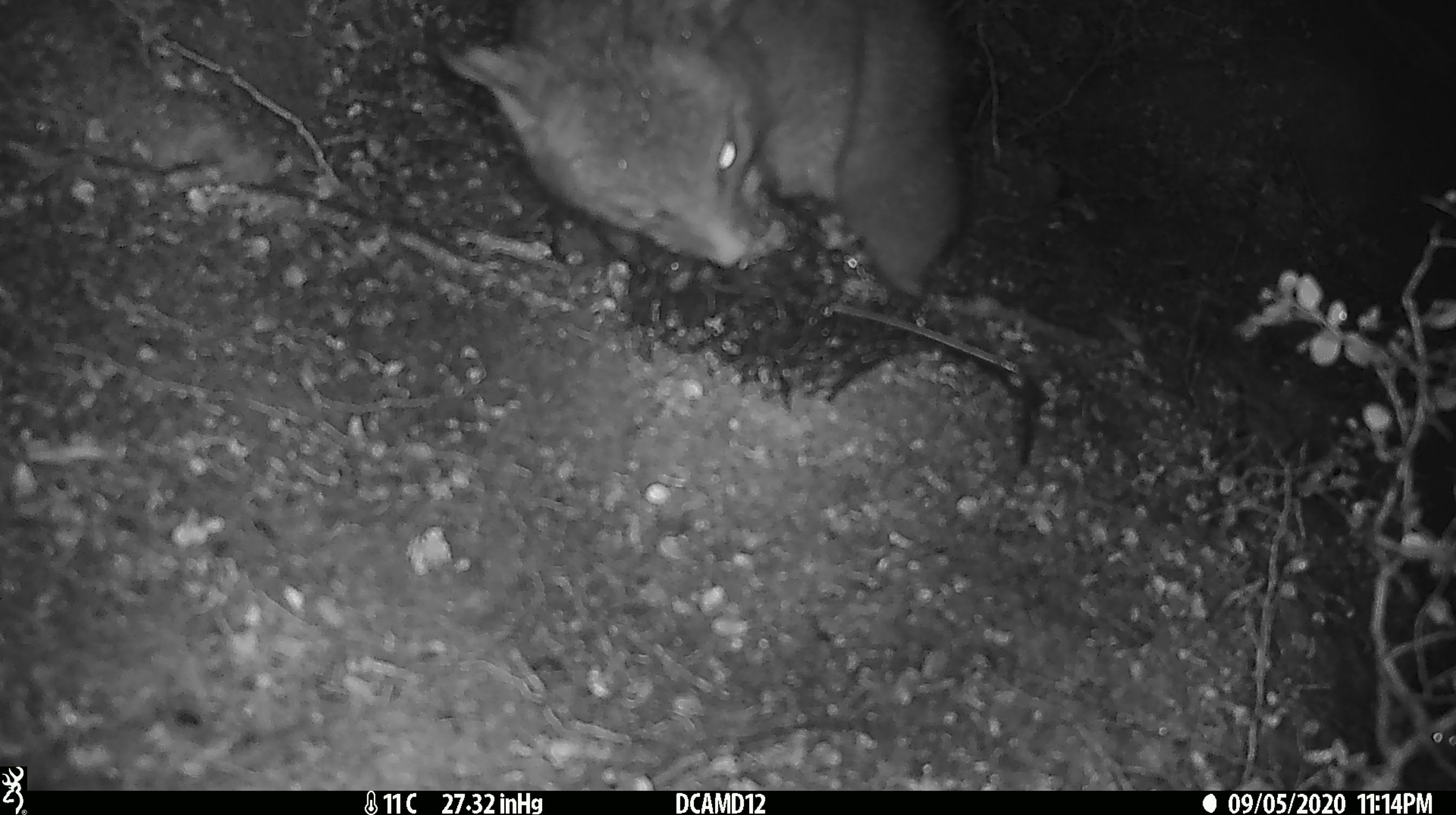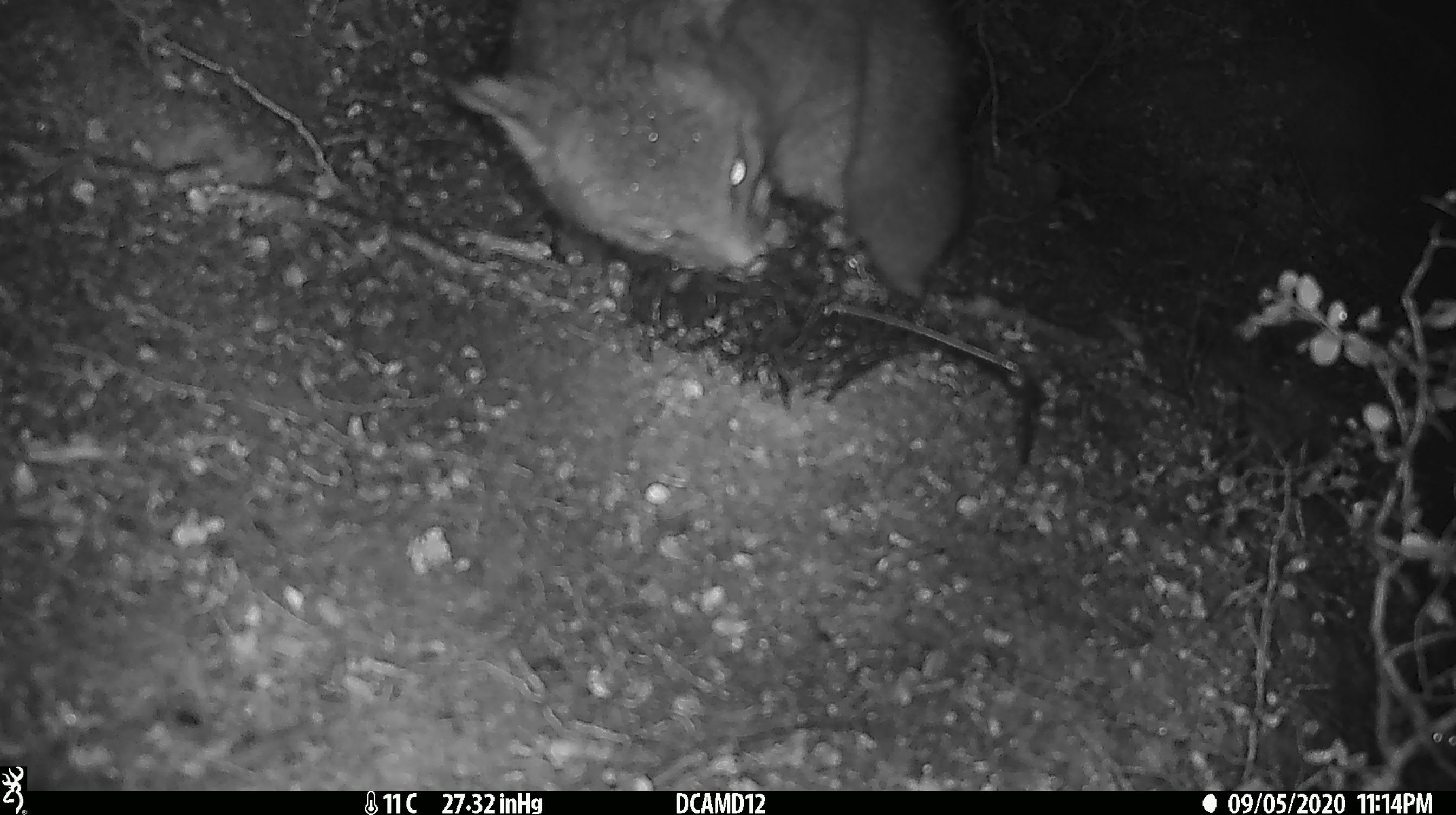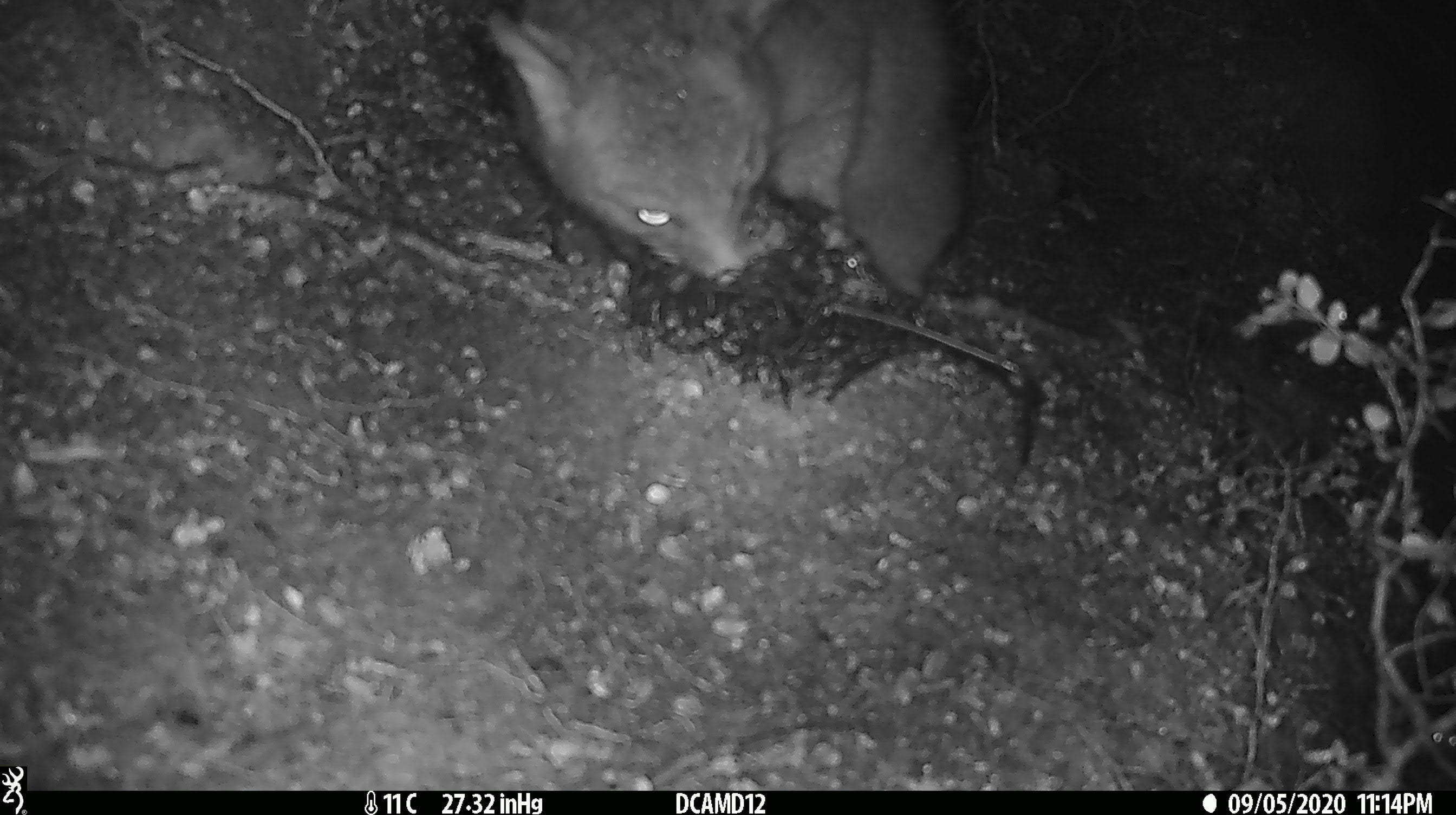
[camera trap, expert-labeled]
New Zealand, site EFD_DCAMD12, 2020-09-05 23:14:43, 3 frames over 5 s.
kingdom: Animalia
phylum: Chordata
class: Mammalia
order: Diprotodontia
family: Phalangeridae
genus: Trichosurus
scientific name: Trichosurus vulpecula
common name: common brushtail possum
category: possum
Possum (common brushtail possum) (Trichosurus vulpecula).